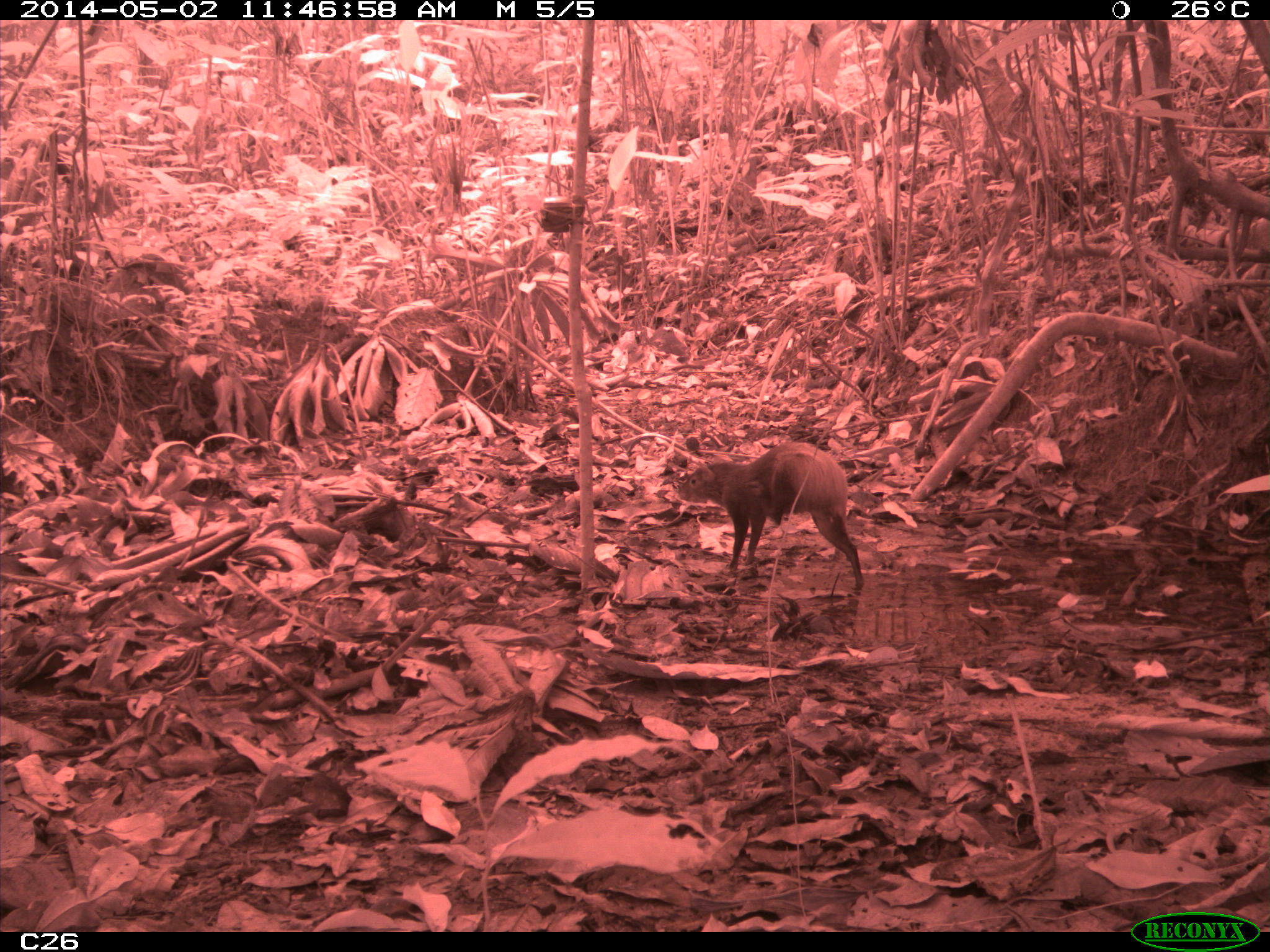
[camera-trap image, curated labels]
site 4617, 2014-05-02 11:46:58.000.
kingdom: Animalia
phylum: Chordata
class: Mammalia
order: Rodentia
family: Dasyproctidae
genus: Dasyprocta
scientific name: Dasyprocta leporina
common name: red-rumped agouti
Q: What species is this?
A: Dasyprocta leporina (red-rumped agouti).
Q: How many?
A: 1.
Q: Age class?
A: Adult.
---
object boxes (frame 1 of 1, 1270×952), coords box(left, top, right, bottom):
dasyprocta leporina: box(676, 440, 864, 591)